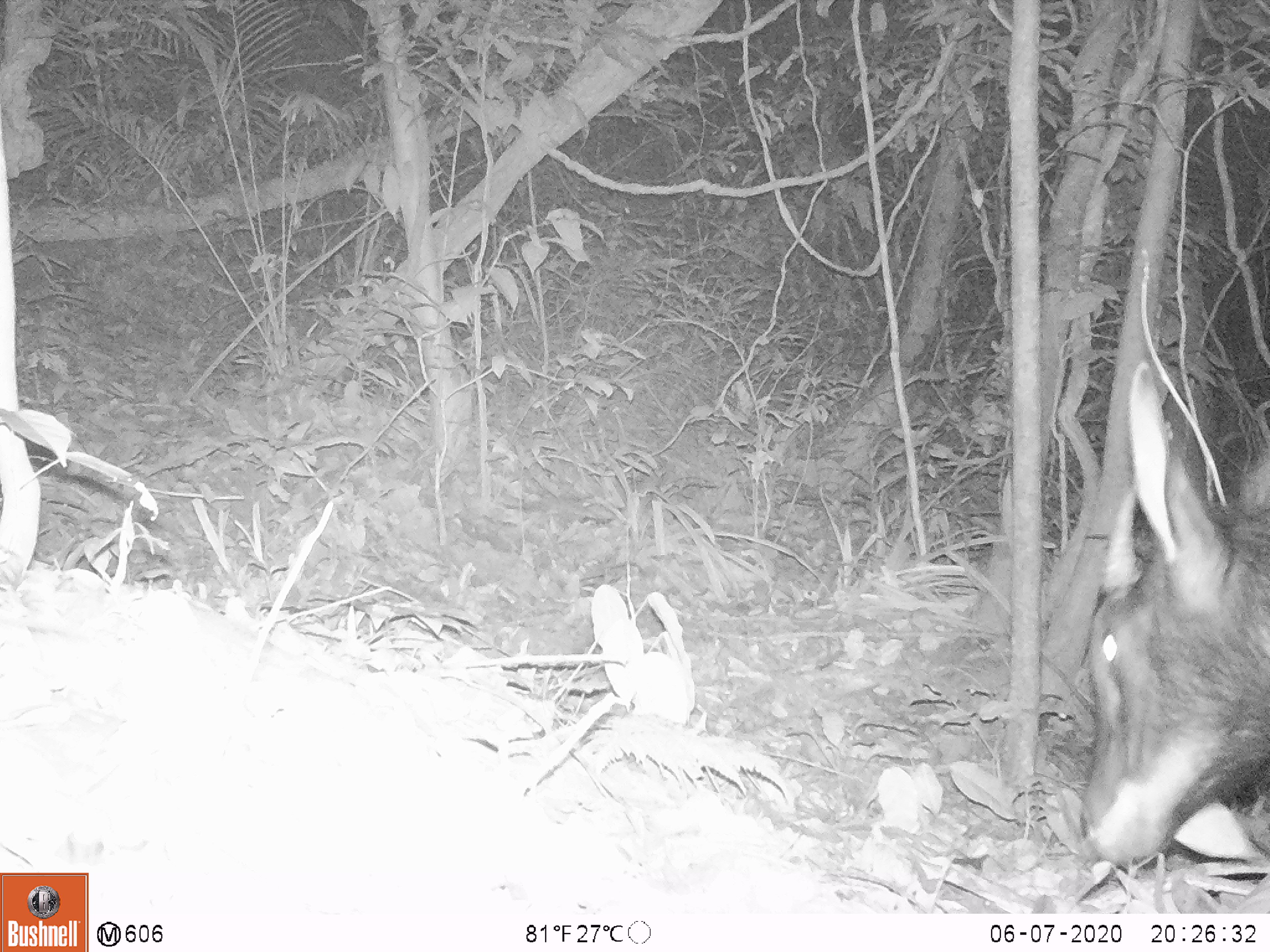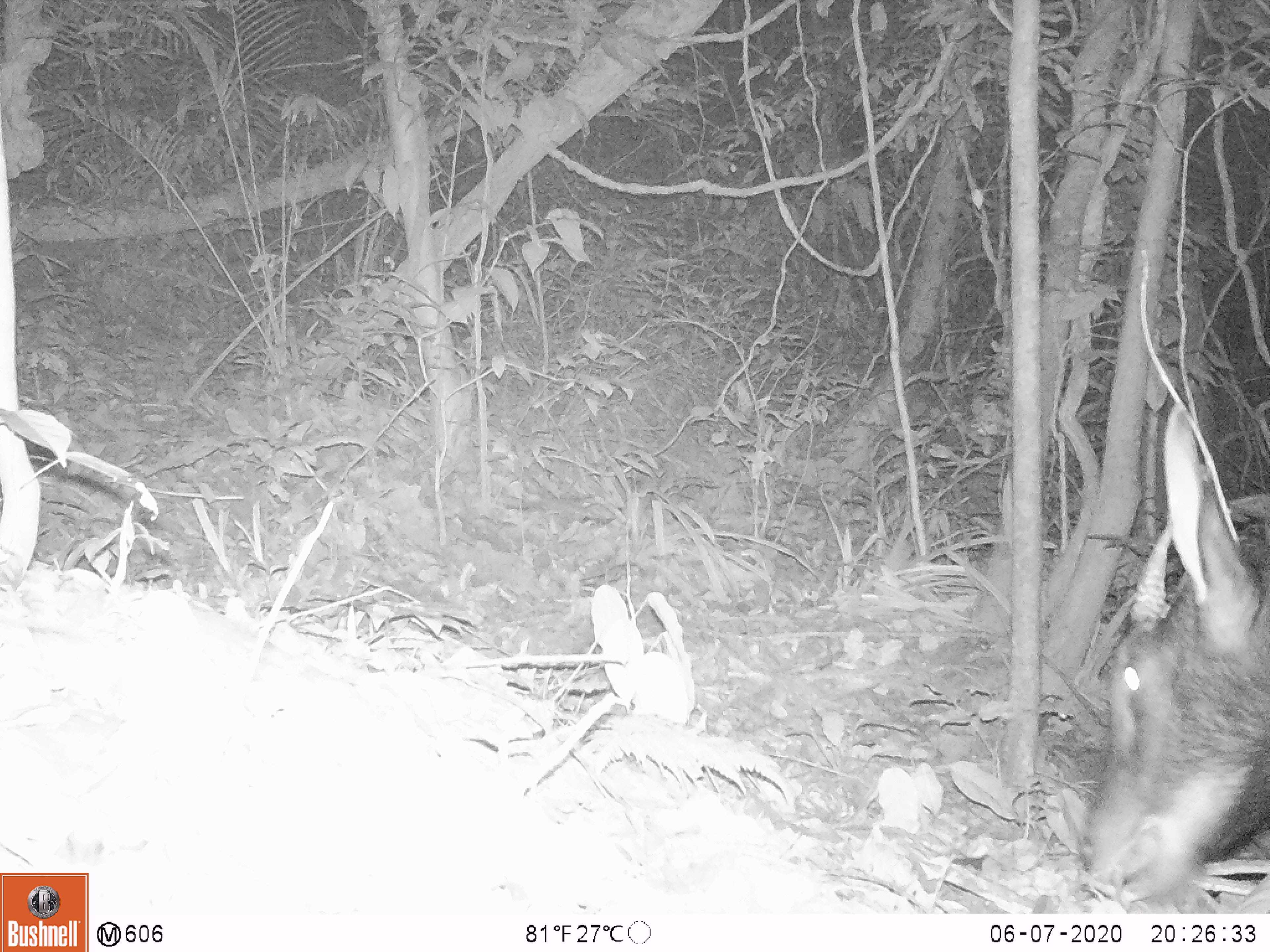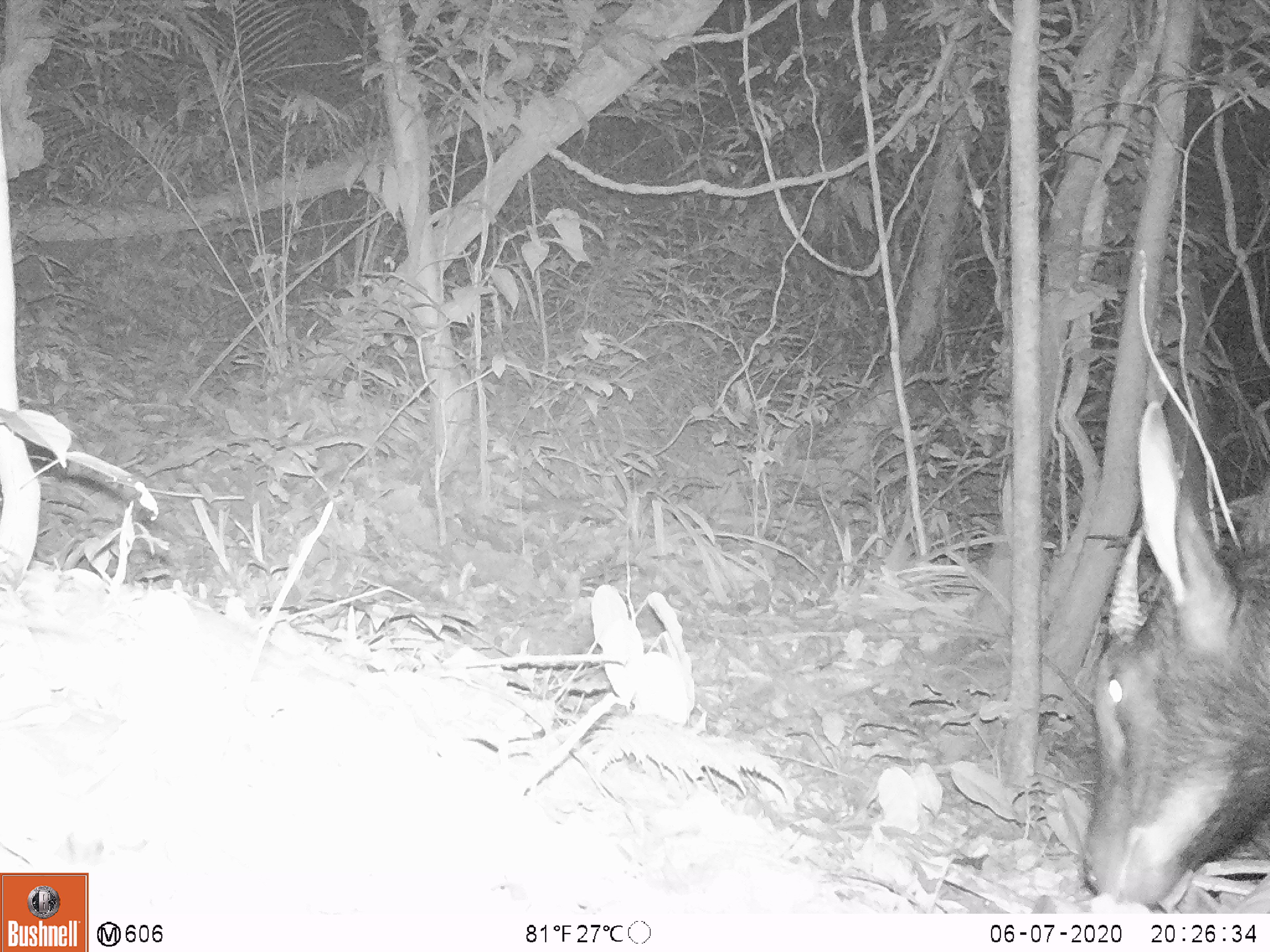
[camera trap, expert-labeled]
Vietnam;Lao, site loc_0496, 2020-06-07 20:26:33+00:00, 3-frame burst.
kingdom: Animalia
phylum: Chordata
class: Mammalia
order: Artiodactyla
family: Bovidae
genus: Capricornis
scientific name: Capricornis sumatraensis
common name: chinese serow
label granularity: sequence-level